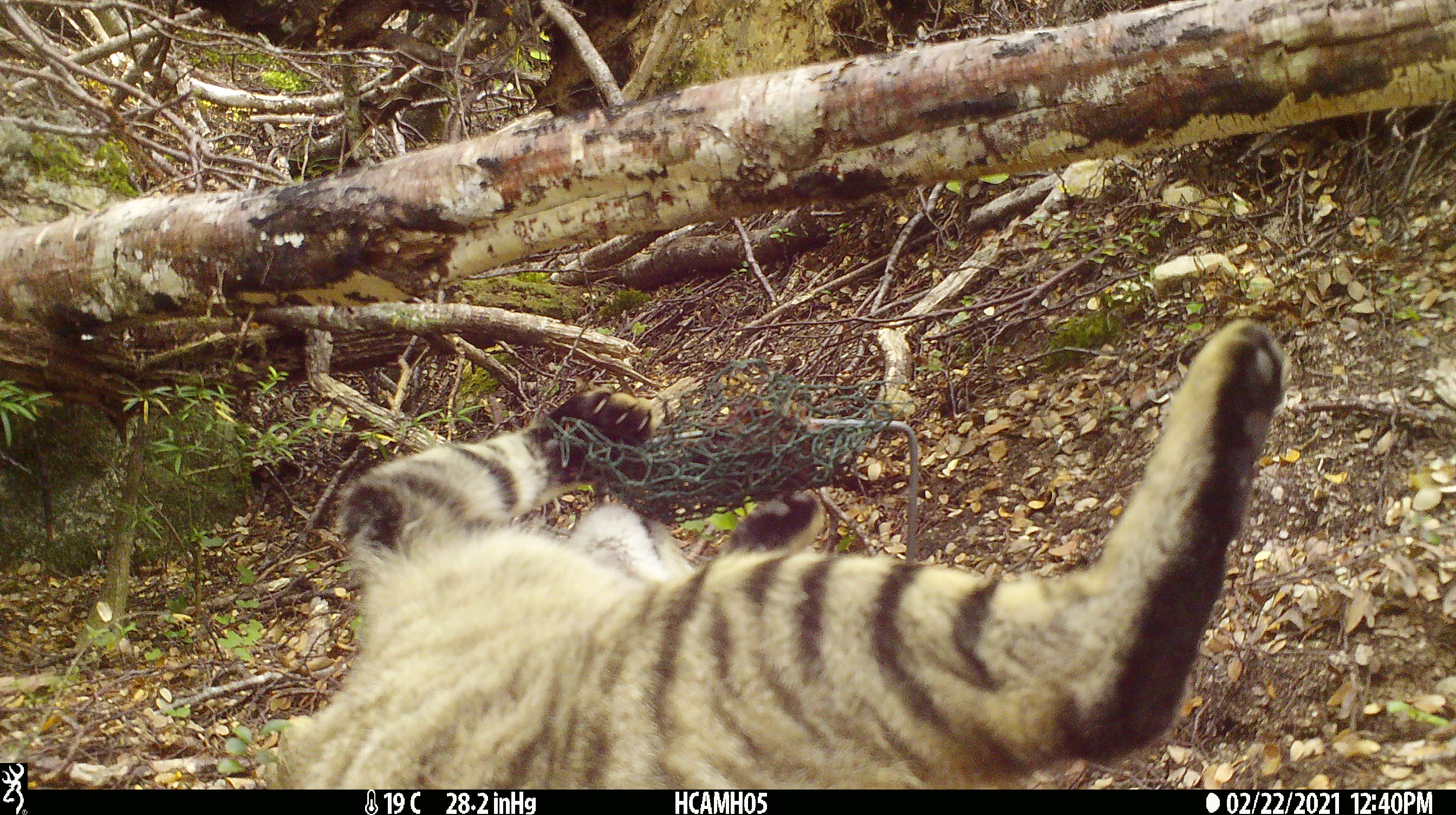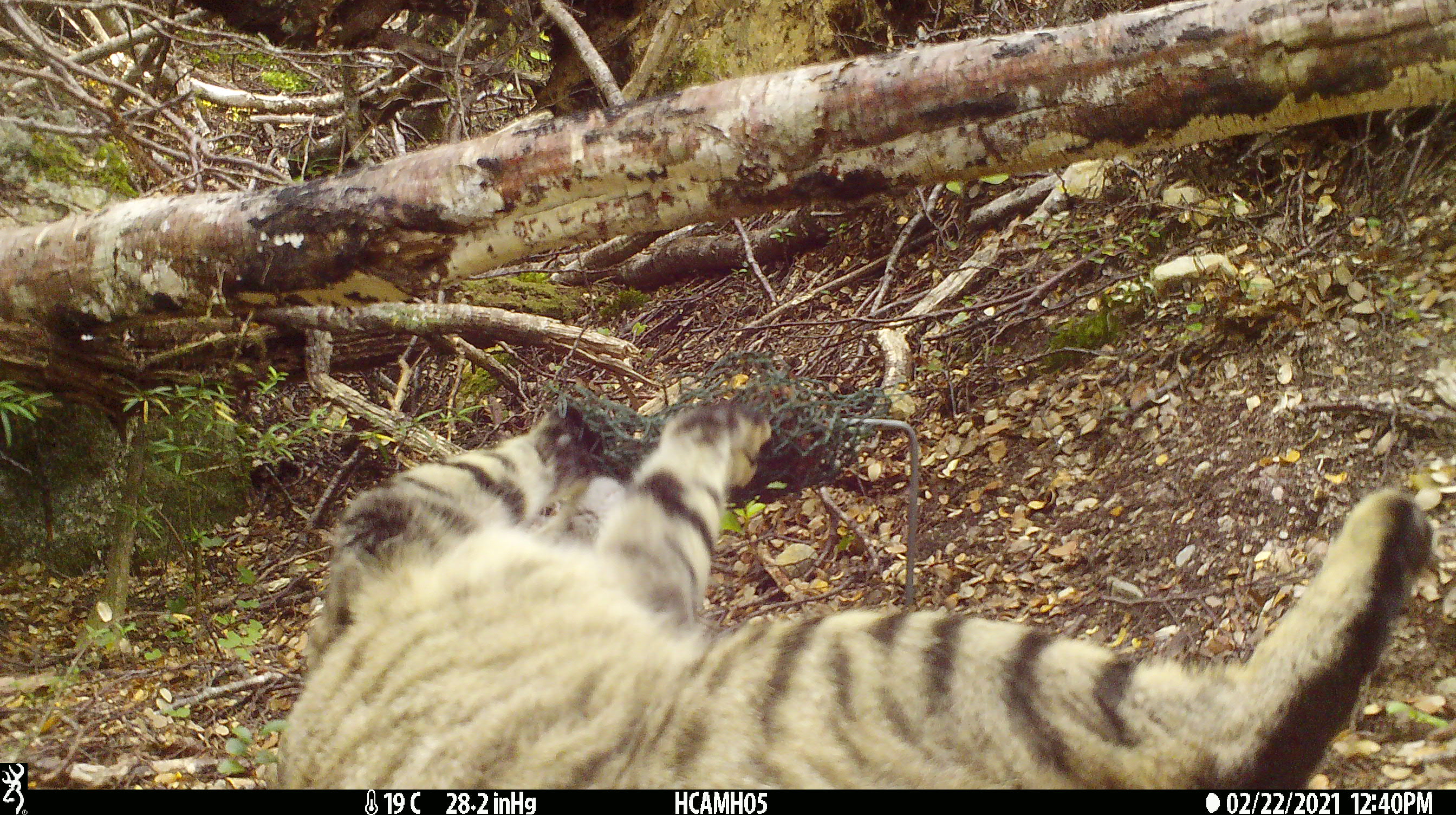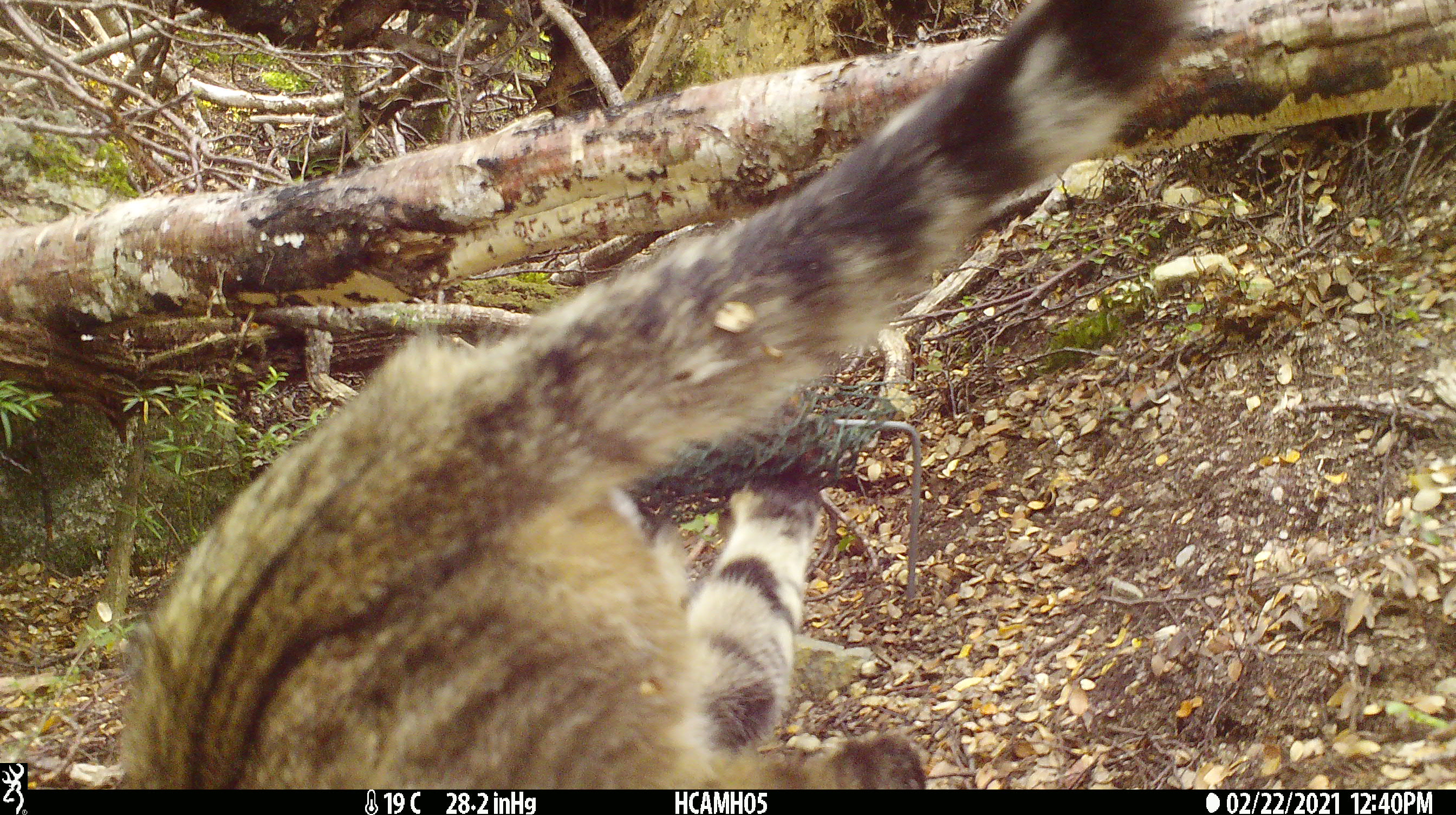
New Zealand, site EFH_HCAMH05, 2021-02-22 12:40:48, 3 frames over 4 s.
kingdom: Animalia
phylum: Chordata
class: Mammalia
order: Carnivora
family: Felidae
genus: Felis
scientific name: Felis catus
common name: domestic cat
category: cat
Cat (domestic cat) (Felis catus).